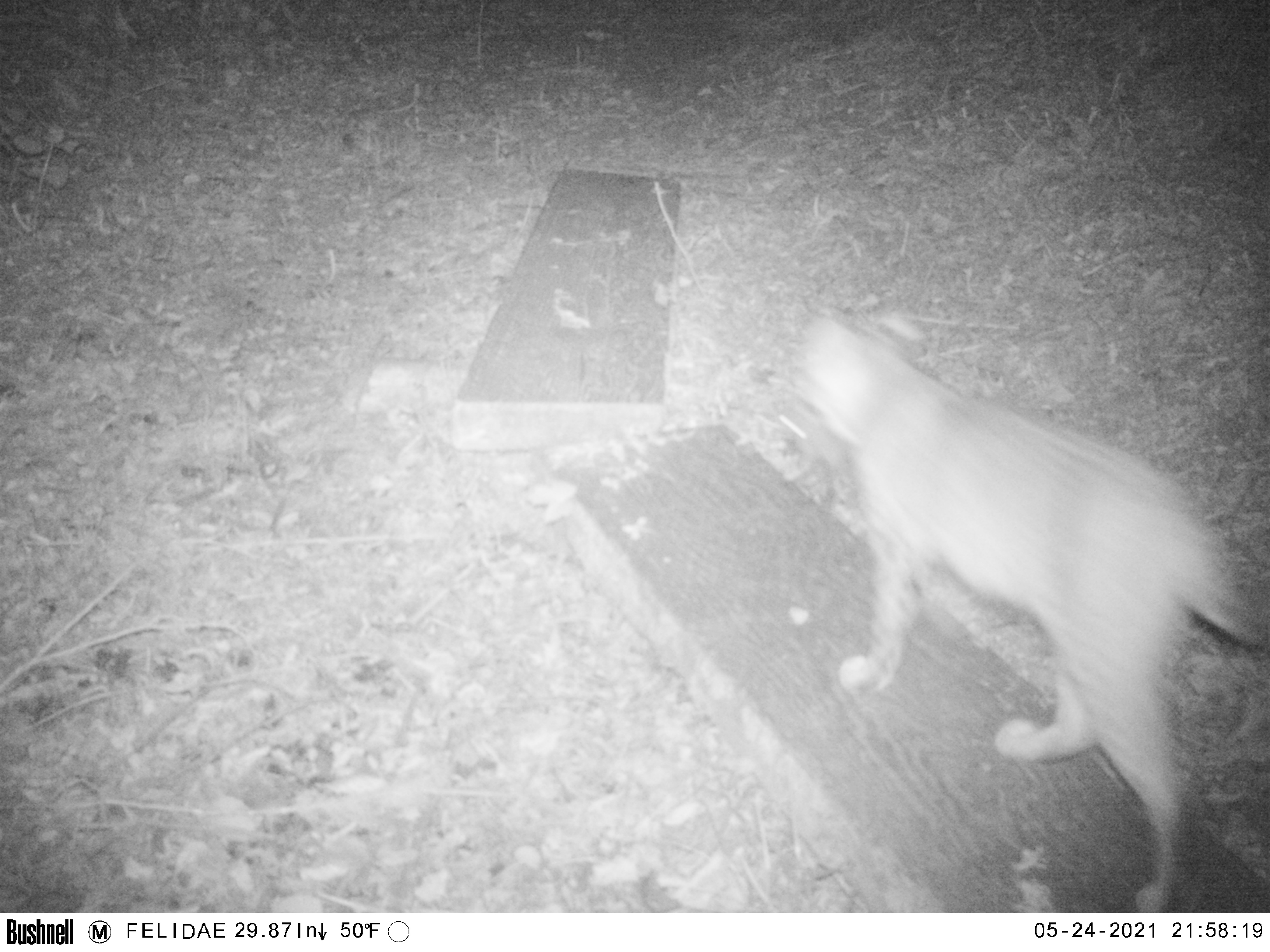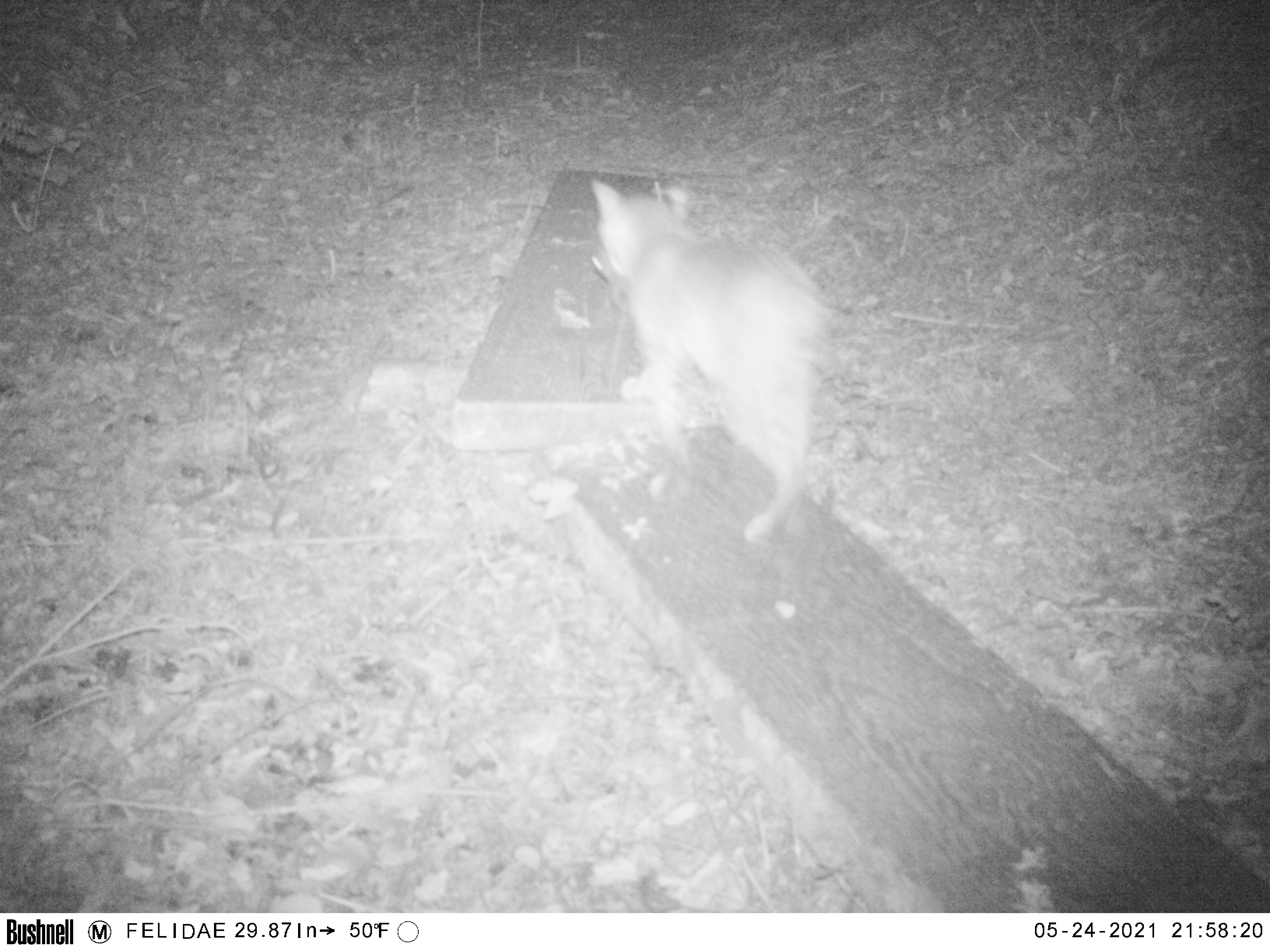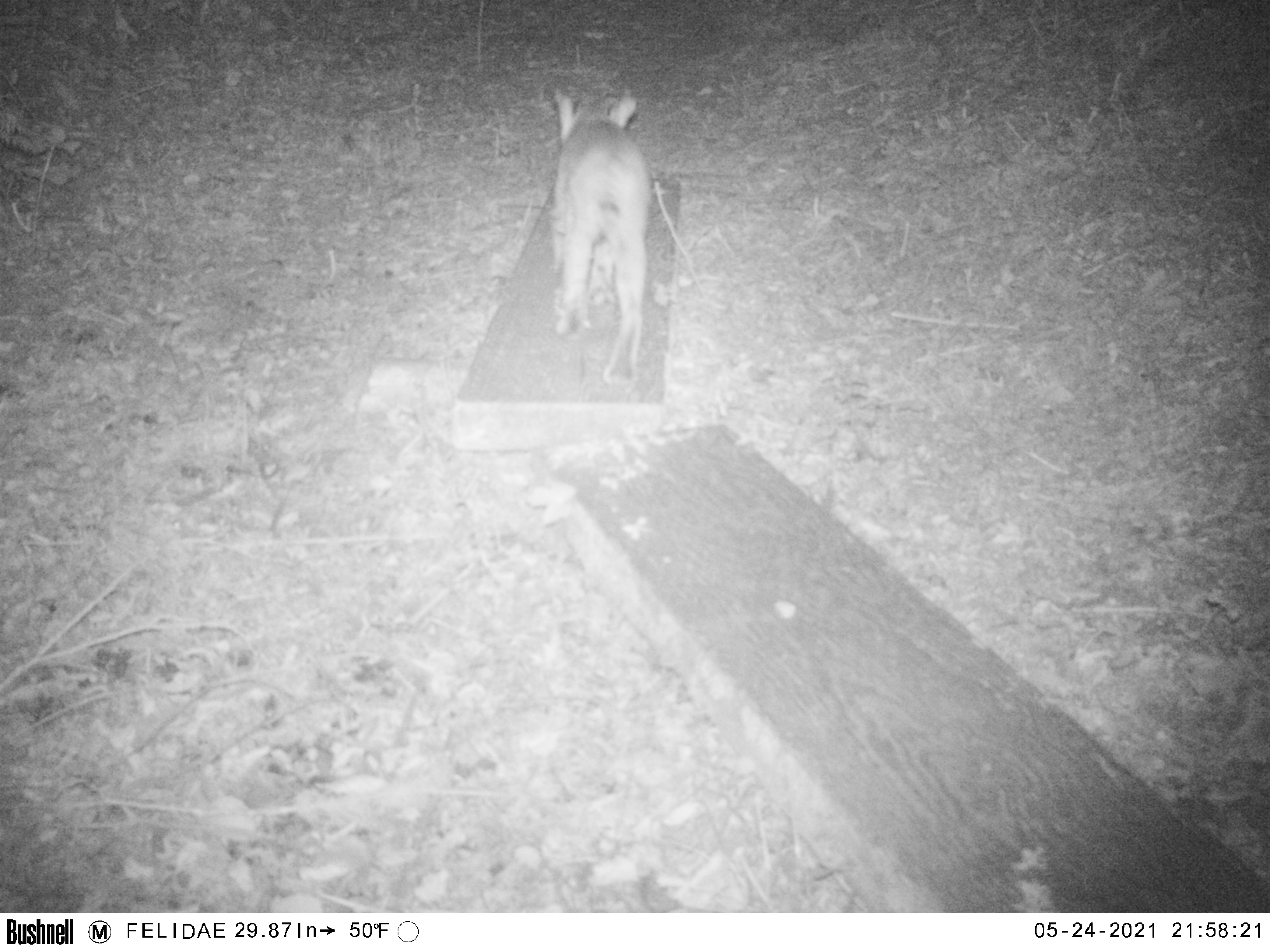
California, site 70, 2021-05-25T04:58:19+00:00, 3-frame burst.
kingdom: Animalia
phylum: Chordata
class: Mammalia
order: Carnivora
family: Felidae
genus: Lynx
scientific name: Lynx rufus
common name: bobcat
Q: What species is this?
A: Bobcat (Lynx rufus).